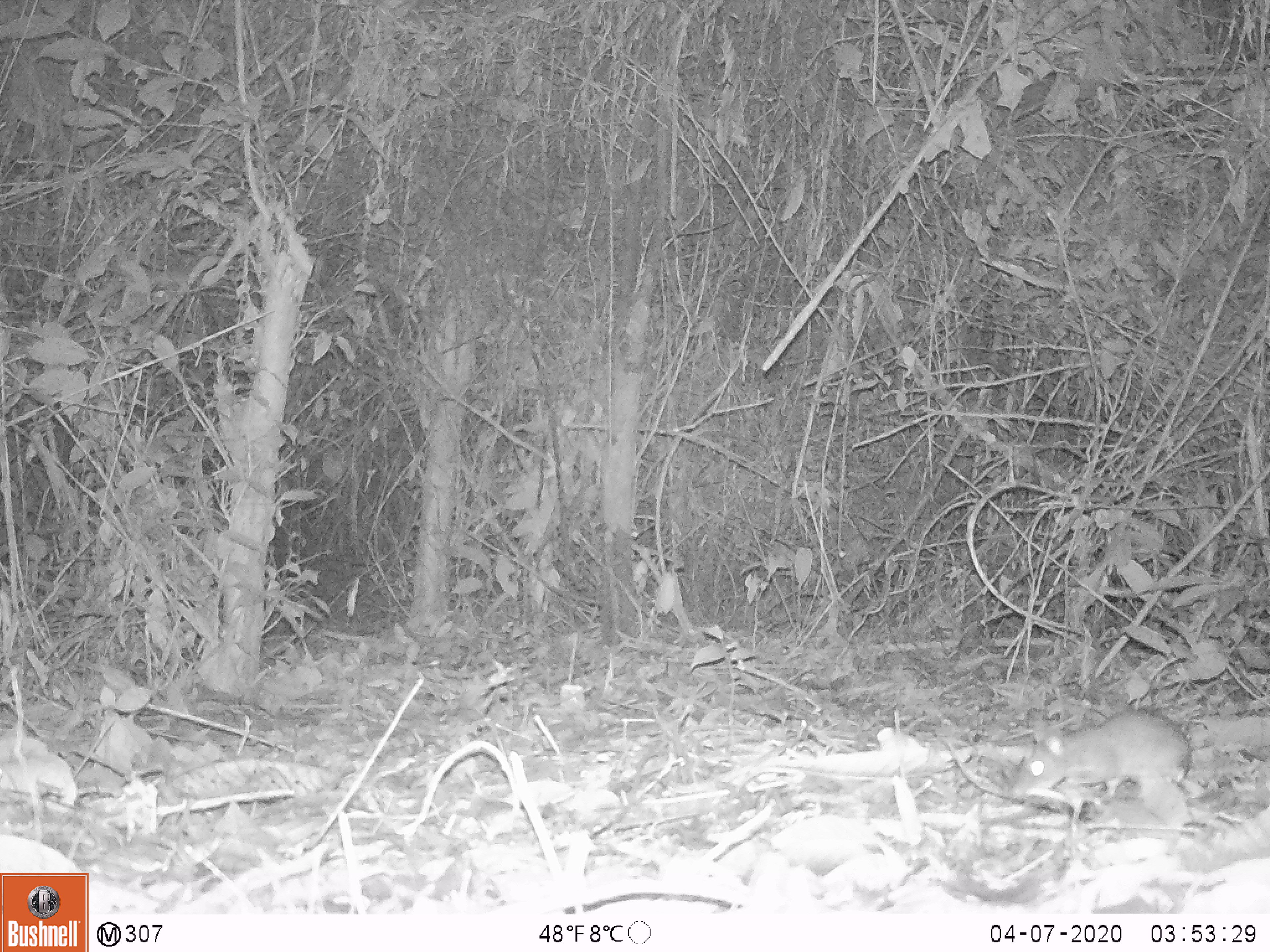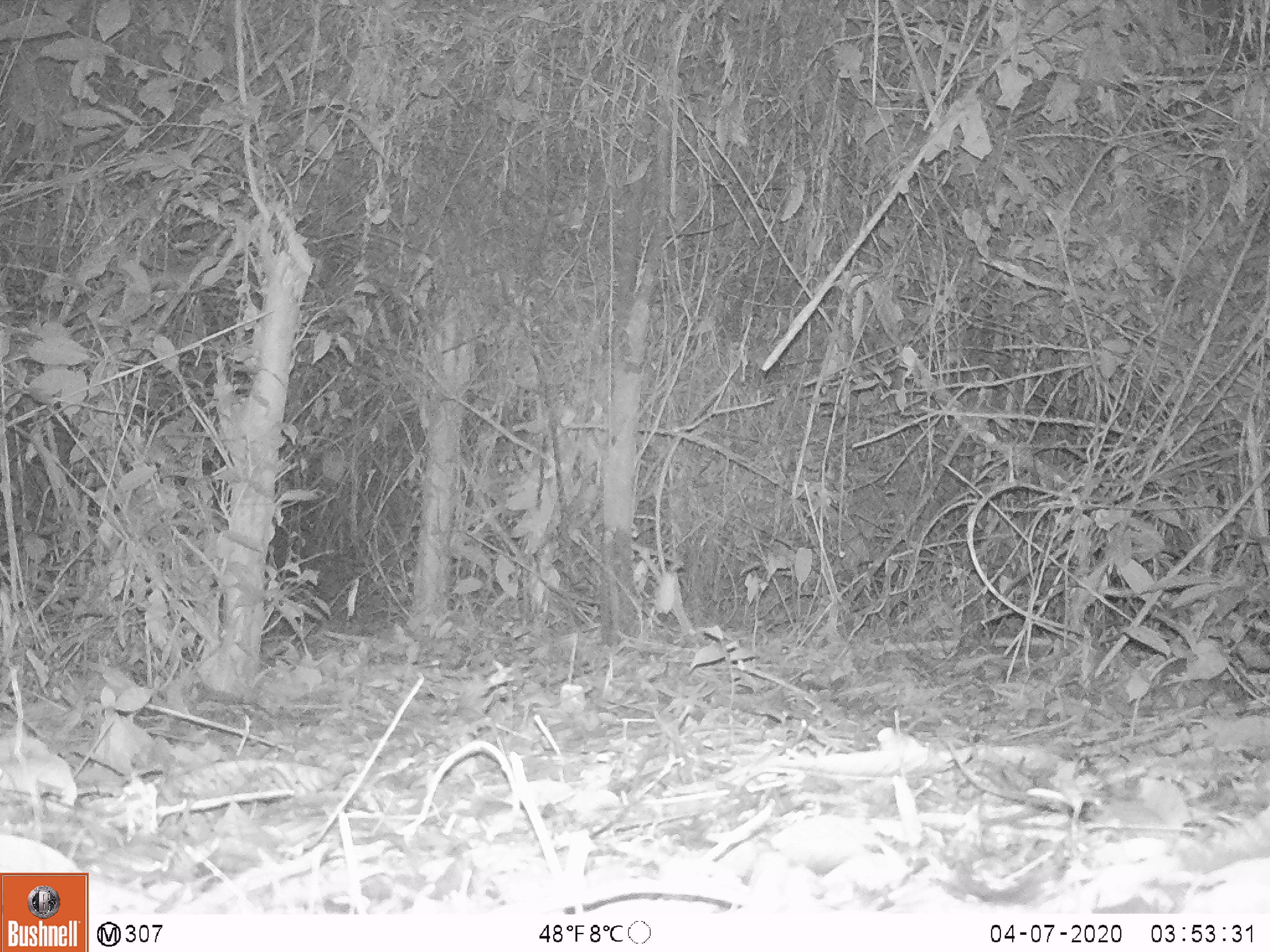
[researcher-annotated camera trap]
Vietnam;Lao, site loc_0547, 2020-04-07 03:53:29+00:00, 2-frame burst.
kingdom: Animalia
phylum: Chordata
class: Mammalia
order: Rodentia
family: Muridae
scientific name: Muridae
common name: old-world mice and rats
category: unidentified murid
Unidentified murid (old-world mice and rats) (Muridae). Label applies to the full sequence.